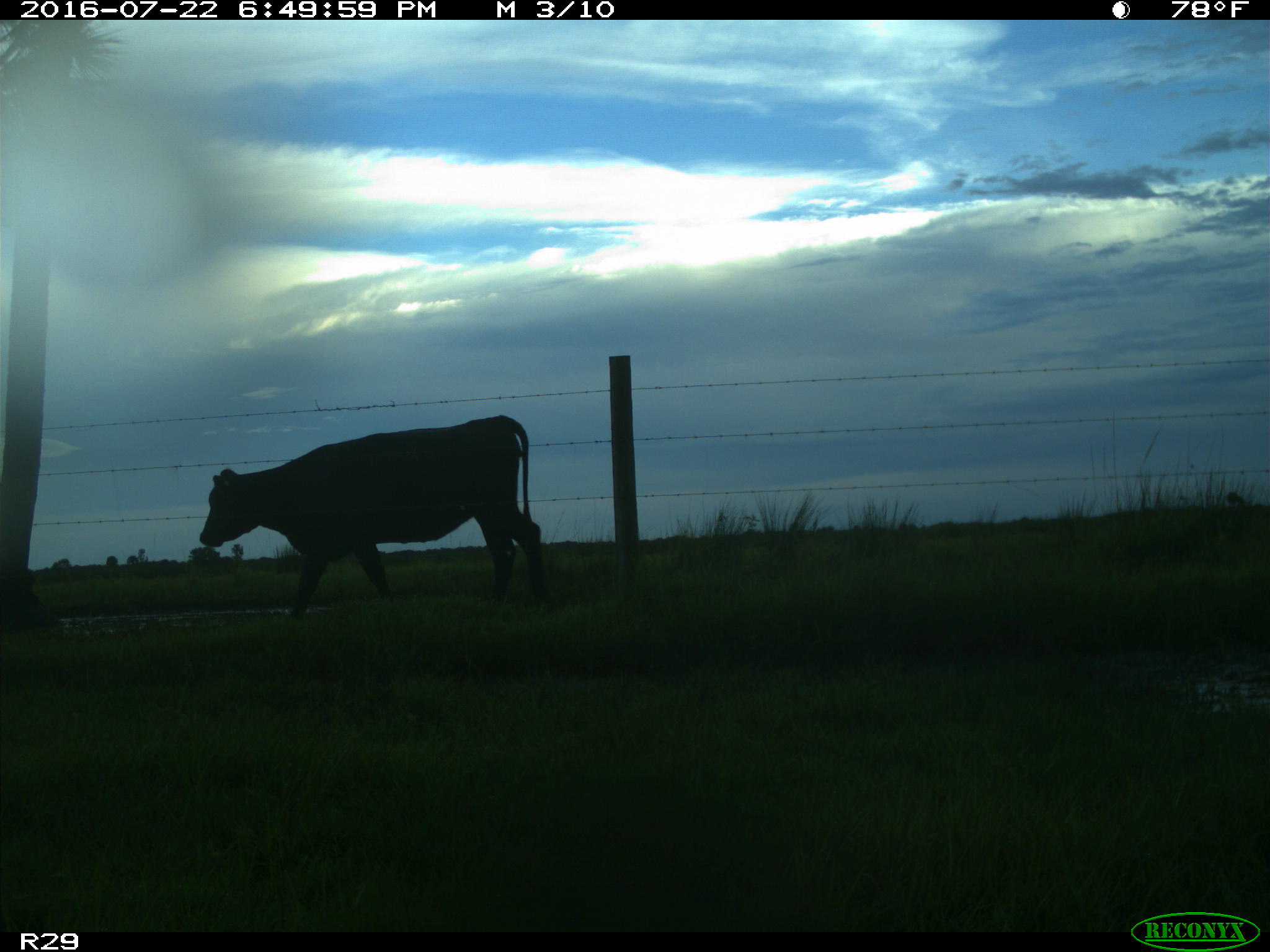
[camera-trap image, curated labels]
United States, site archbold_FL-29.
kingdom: Animalia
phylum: Chordata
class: Mammalia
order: Artiodactyla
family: Bovidae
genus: Bos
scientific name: Bos taurus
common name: domestic cow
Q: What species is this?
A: Bos taurus (domestic cow).